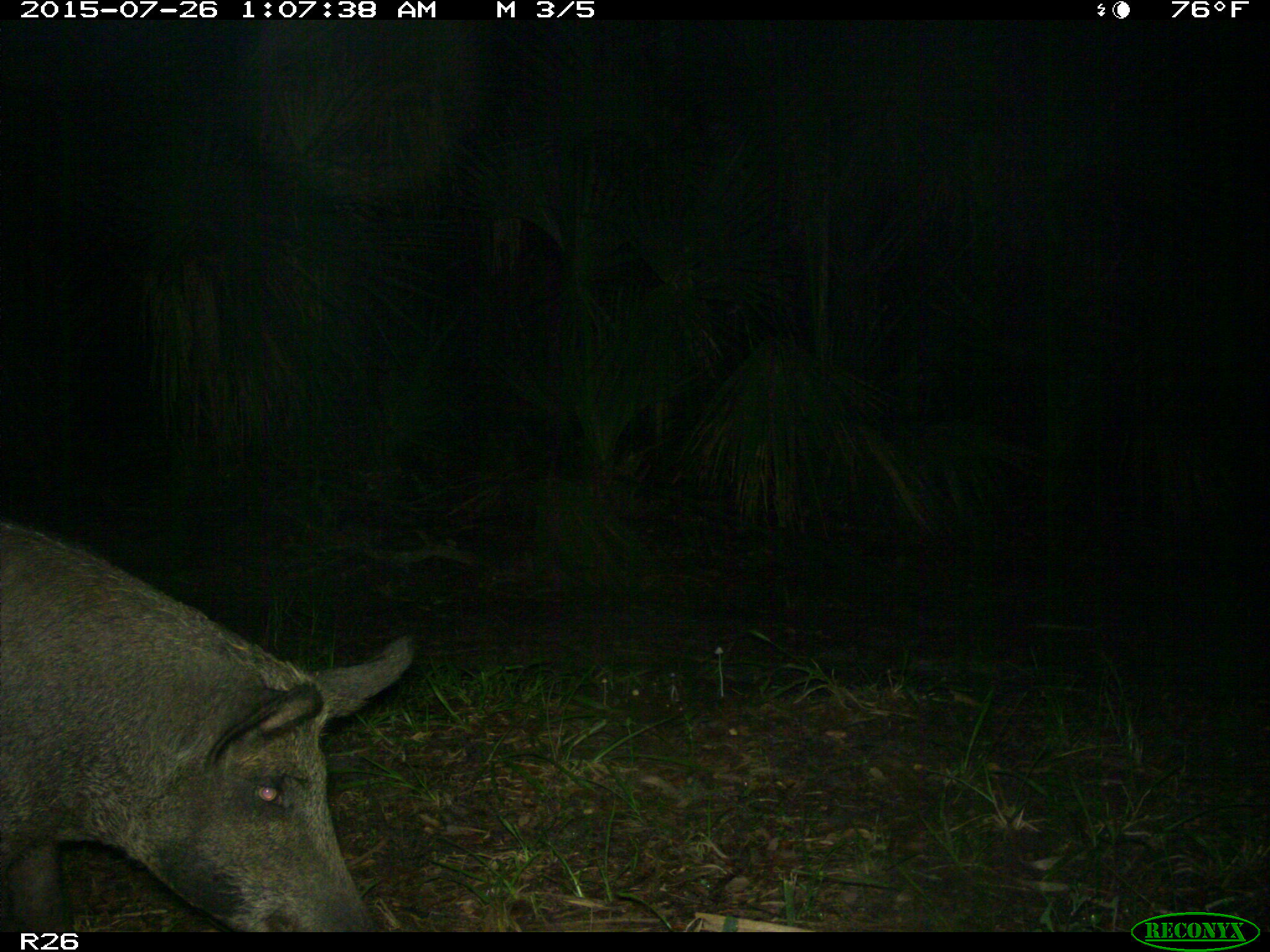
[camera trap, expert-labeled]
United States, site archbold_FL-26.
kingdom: Animalia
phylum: Chordata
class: Mammalia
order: Artiodactyla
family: Suidae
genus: Sus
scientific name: Sus scrofa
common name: wild boar